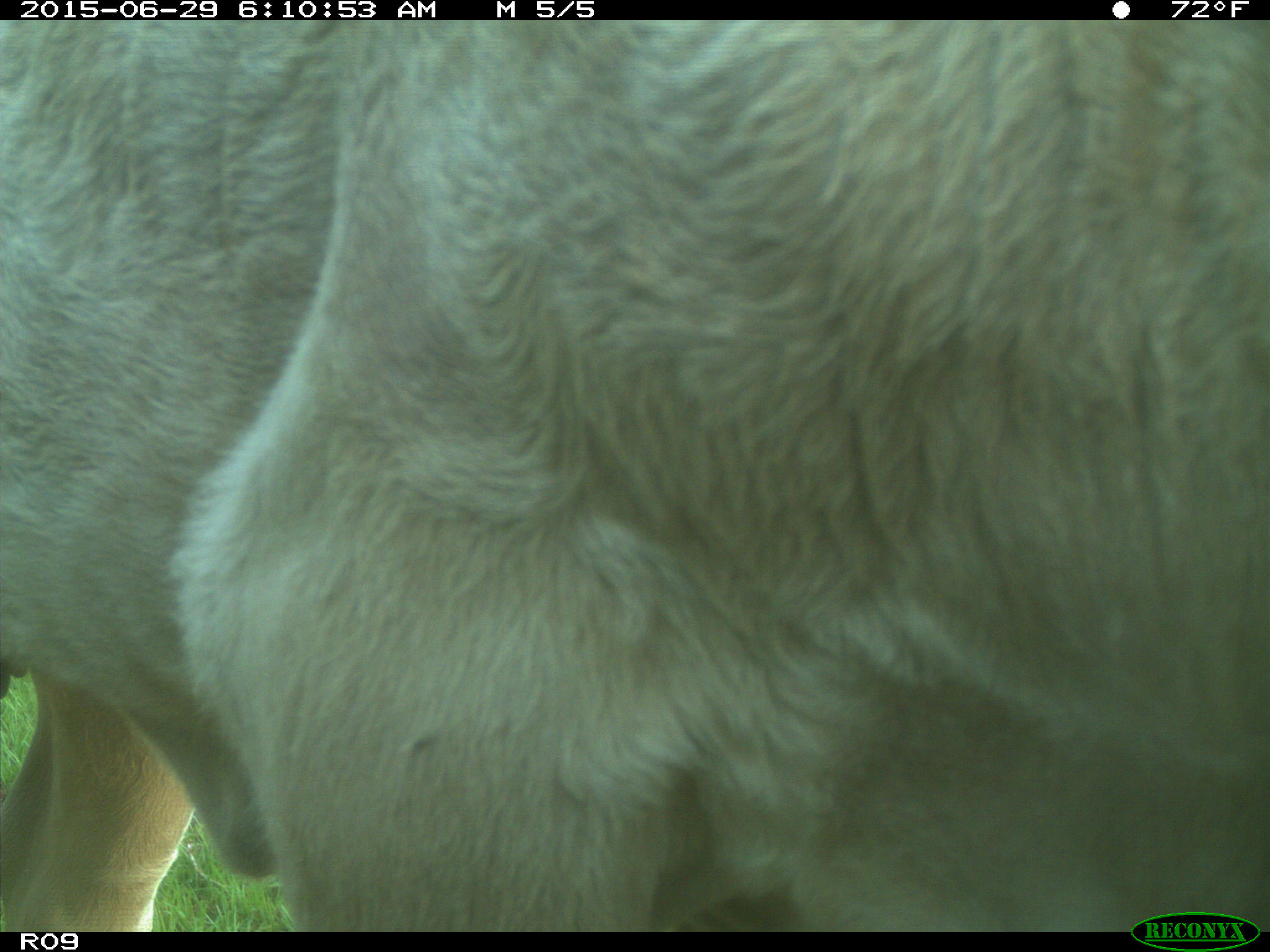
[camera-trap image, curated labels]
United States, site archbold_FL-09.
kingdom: Animalia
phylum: Chordata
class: Mammalia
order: Artiodactyla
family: Bovidae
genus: Bos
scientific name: Bos taurus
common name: domestic cow